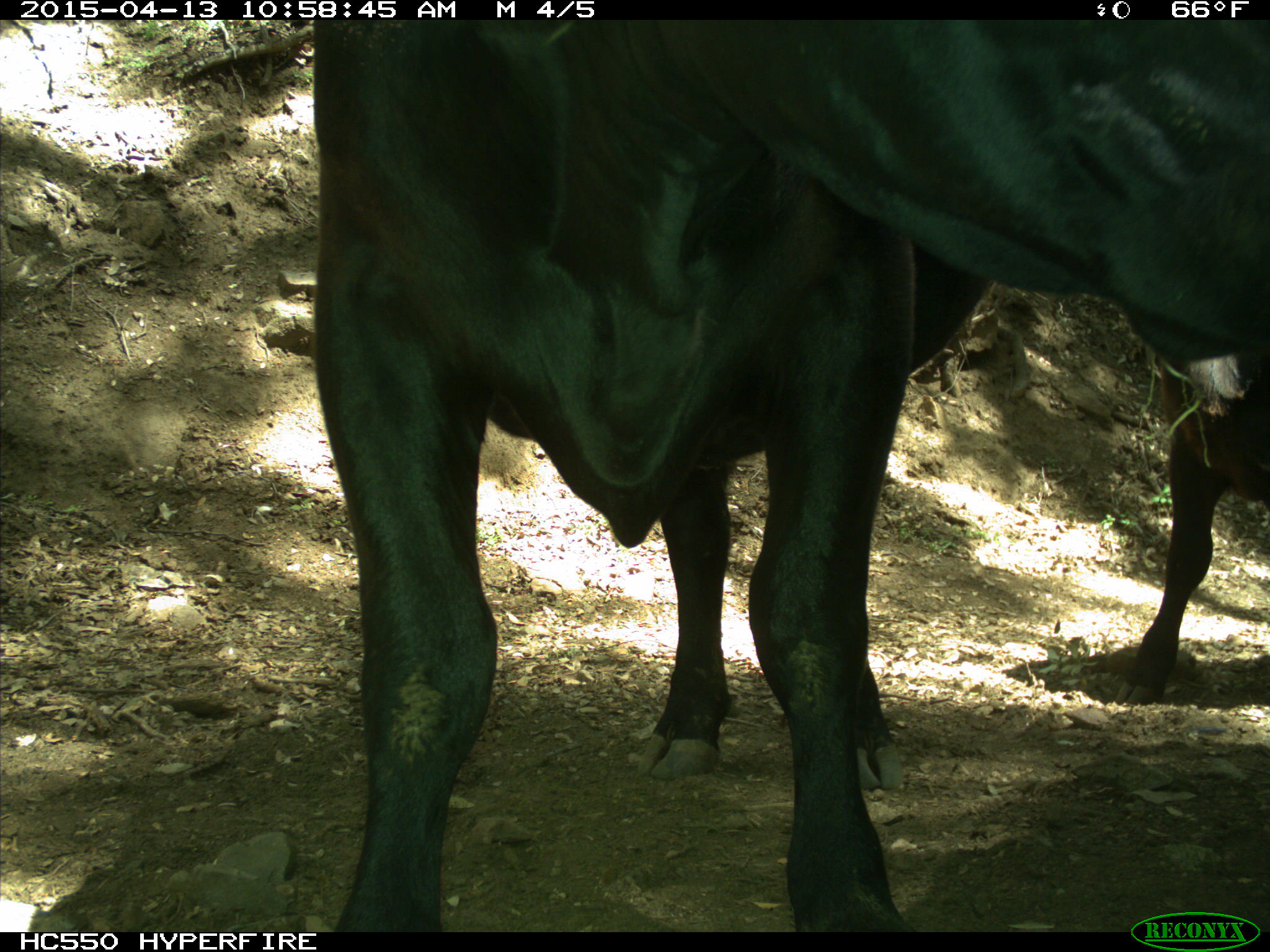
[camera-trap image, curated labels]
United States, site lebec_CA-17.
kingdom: Animalia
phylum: Chordata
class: Mammalia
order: Artiodactyla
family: Bovidae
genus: Bos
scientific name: Bos taurus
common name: domestic cow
Bos taurus (domestic cow).